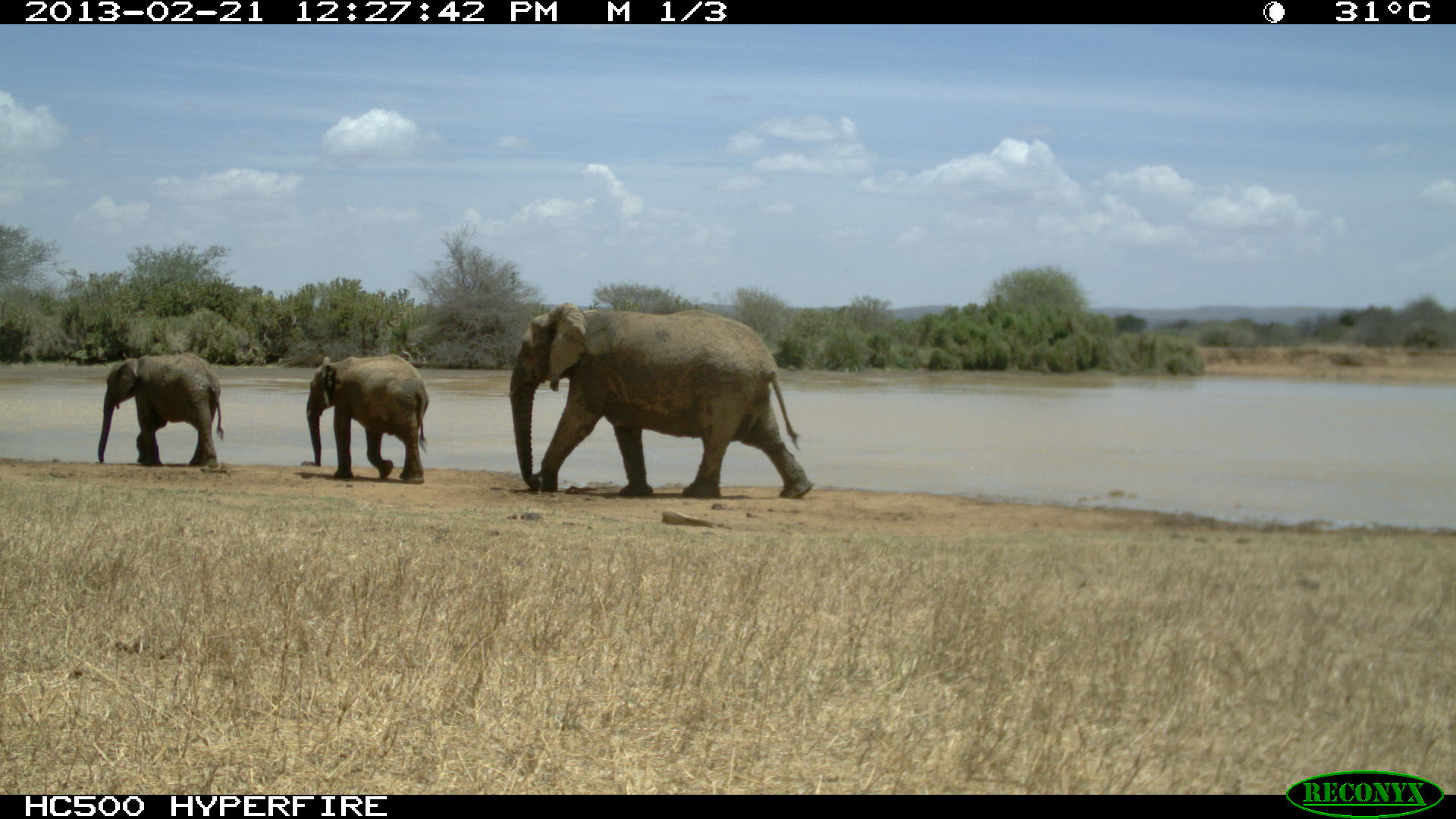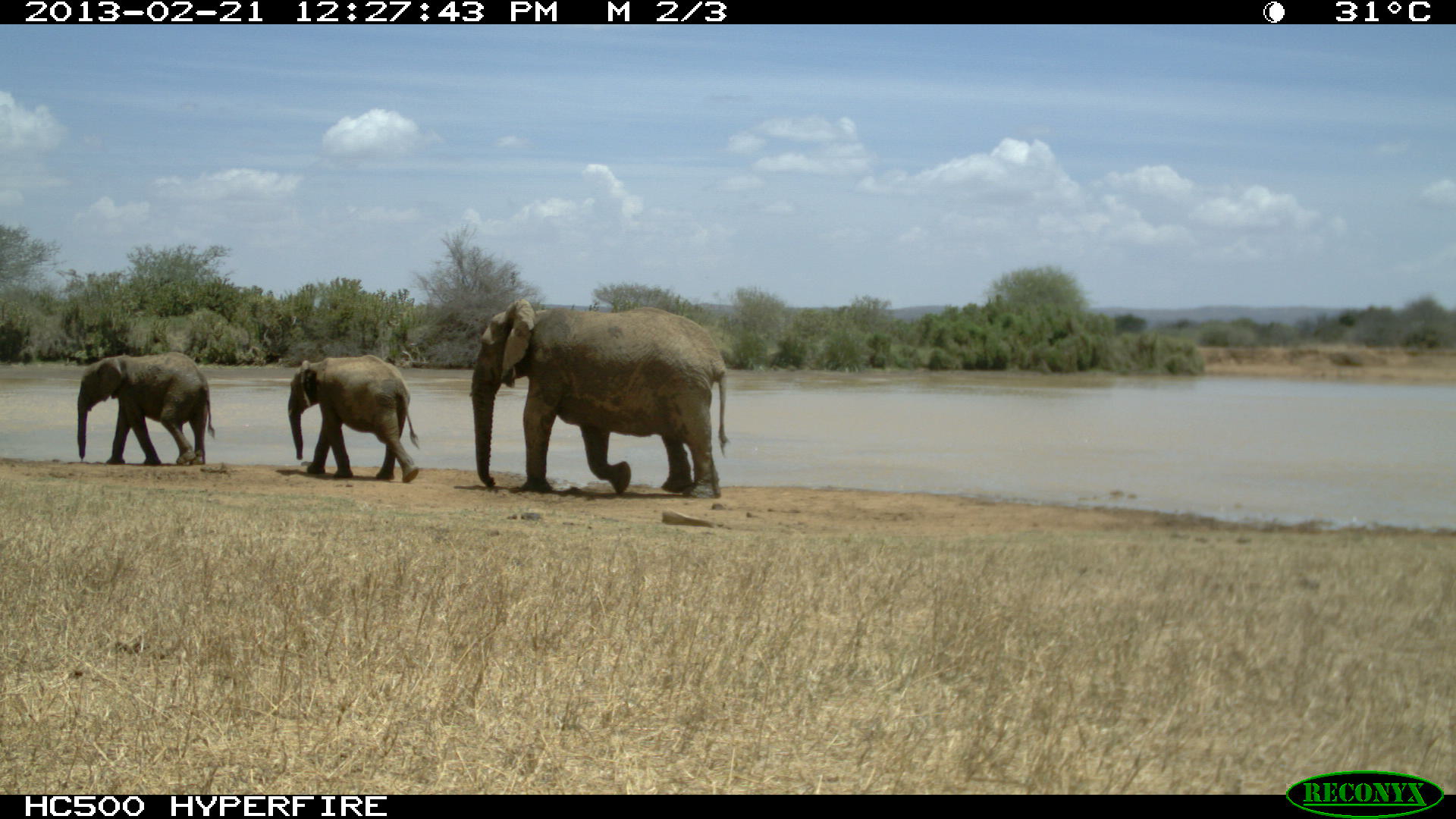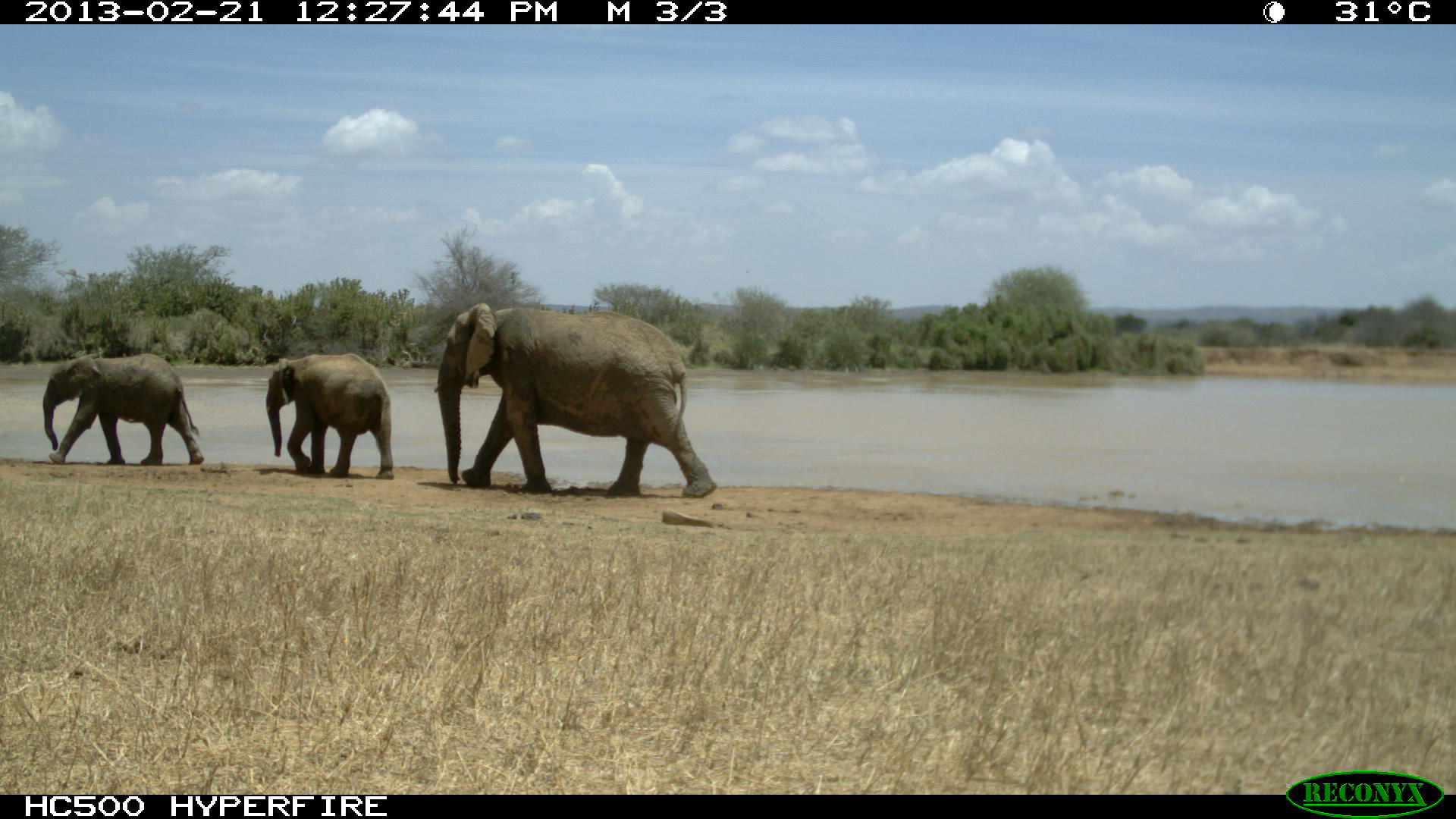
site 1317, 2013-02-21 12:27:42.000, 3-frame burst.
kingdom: Animalia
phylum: Chordata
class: Mammalia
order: Proboscidea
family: Elephantidae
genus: Loxodonta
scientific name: Loxodonta africana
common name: african bush elephant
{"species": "Loxodonta africana (african bush elephant)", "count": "3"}